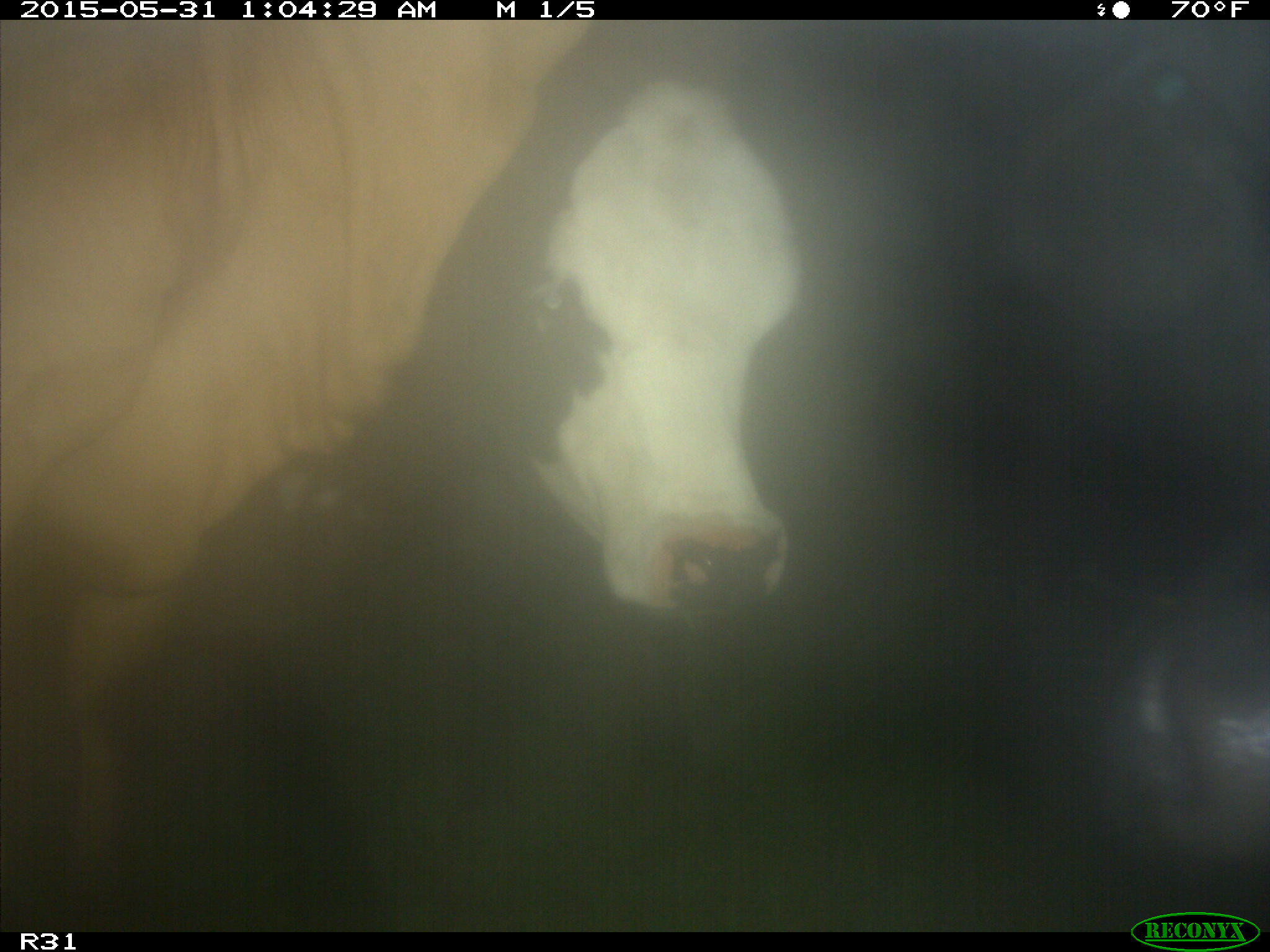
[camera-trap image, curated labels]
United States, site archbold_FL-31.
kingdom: Animalia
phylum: Chordata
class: Mammalia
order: Artiodactyla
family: Bovidae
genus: Bos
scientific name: Bos taurus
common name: domestic cow